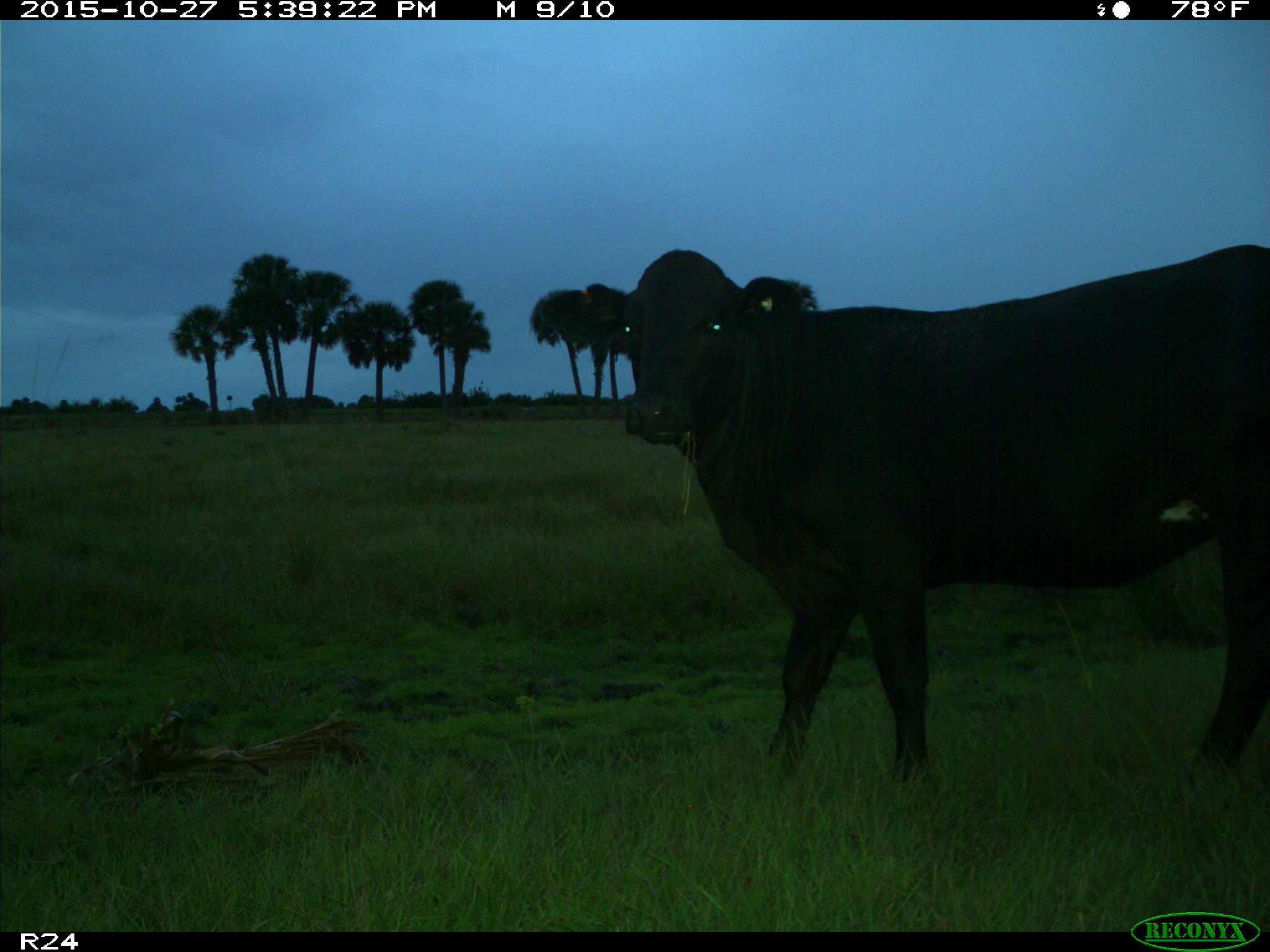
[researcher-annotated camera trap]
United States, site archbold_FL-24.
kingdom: Animalia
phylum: Chordata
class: Mammalia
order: Artiodactyla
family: Bovidae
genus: Bos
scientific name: Bos taurus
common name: domestic cow